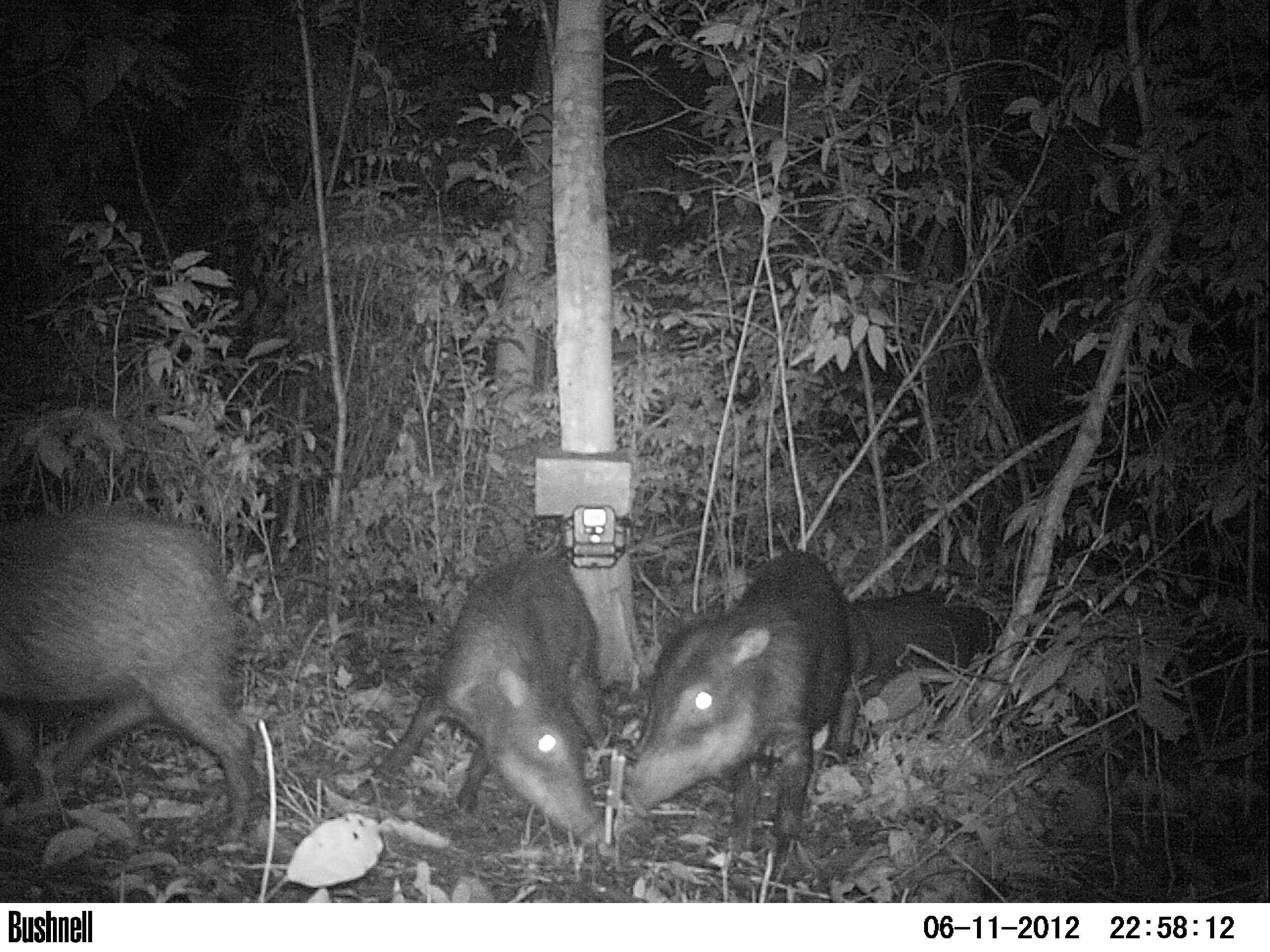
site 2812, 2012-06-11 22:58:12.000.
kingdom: Animalia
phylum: Chordata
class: Mammalia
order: Artiodactyla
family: Tayassuidae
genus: Tayassu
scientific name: Tayassu pecari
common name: white-lipped peccary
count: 12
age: adult